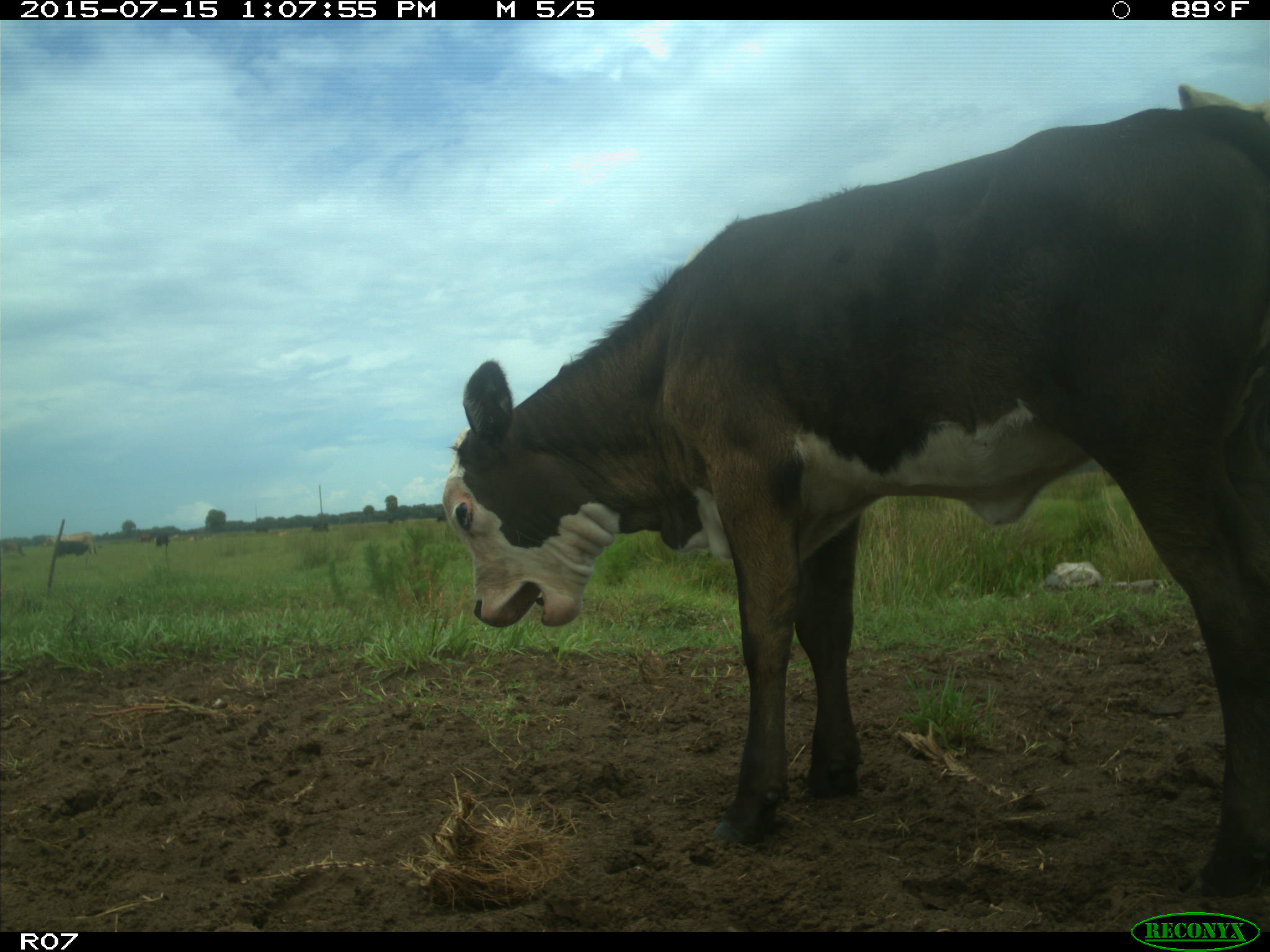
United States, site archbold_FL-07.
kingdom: Animalia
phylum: Chordata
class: Mammalia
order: Artiodactyla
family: Bovidae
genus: Bos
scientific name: Bos taurus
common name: domestic cow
Bos taurus (domestic cow).